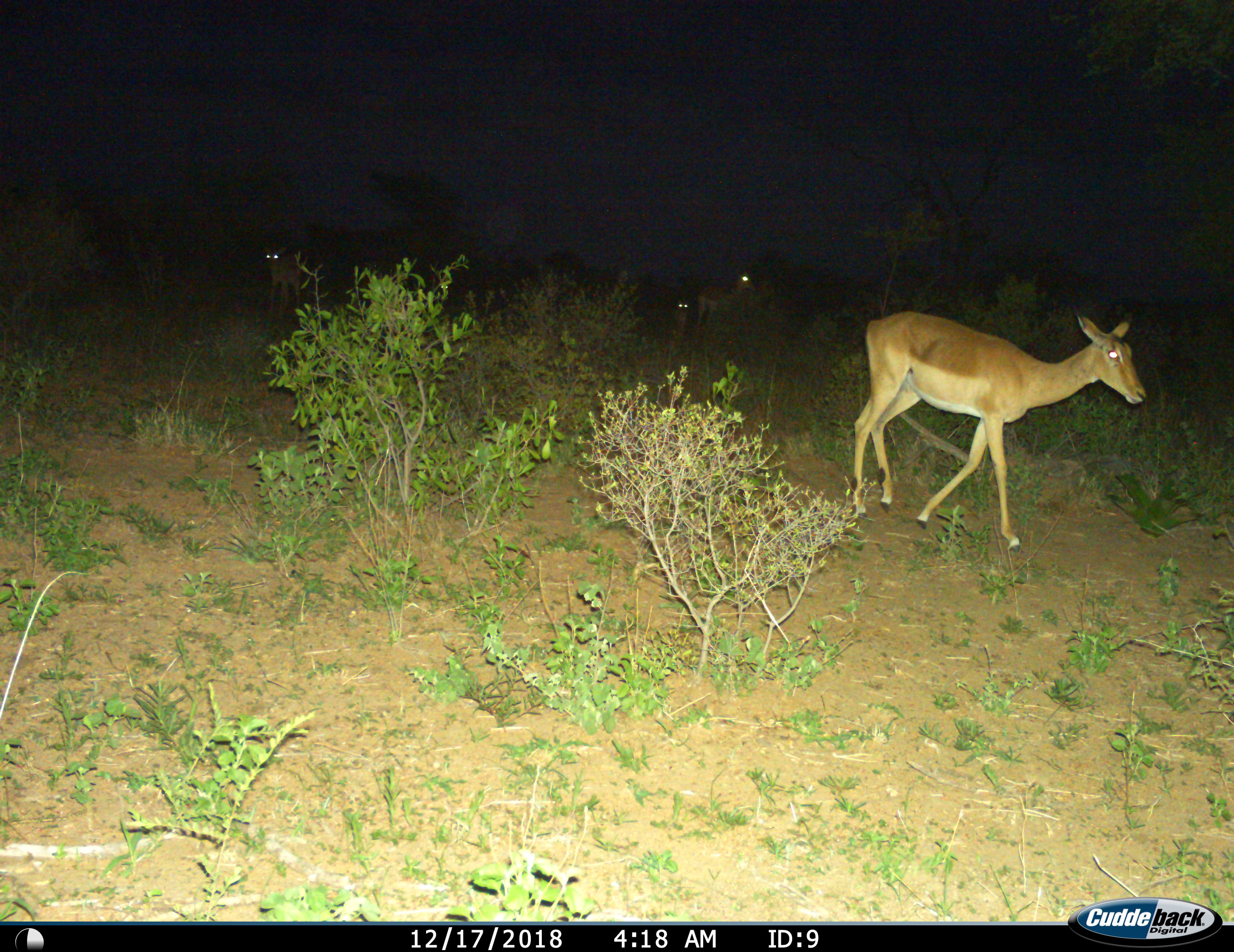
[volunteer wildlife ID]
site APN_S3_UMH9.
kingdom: Animalia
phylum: Chordata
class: Mammalia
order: Artiodactyla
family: Bovidae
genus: Aepyceros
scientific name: Aepyceros melampus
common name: impala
Impala (Aepyceros melampus), count 4. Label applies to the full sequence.